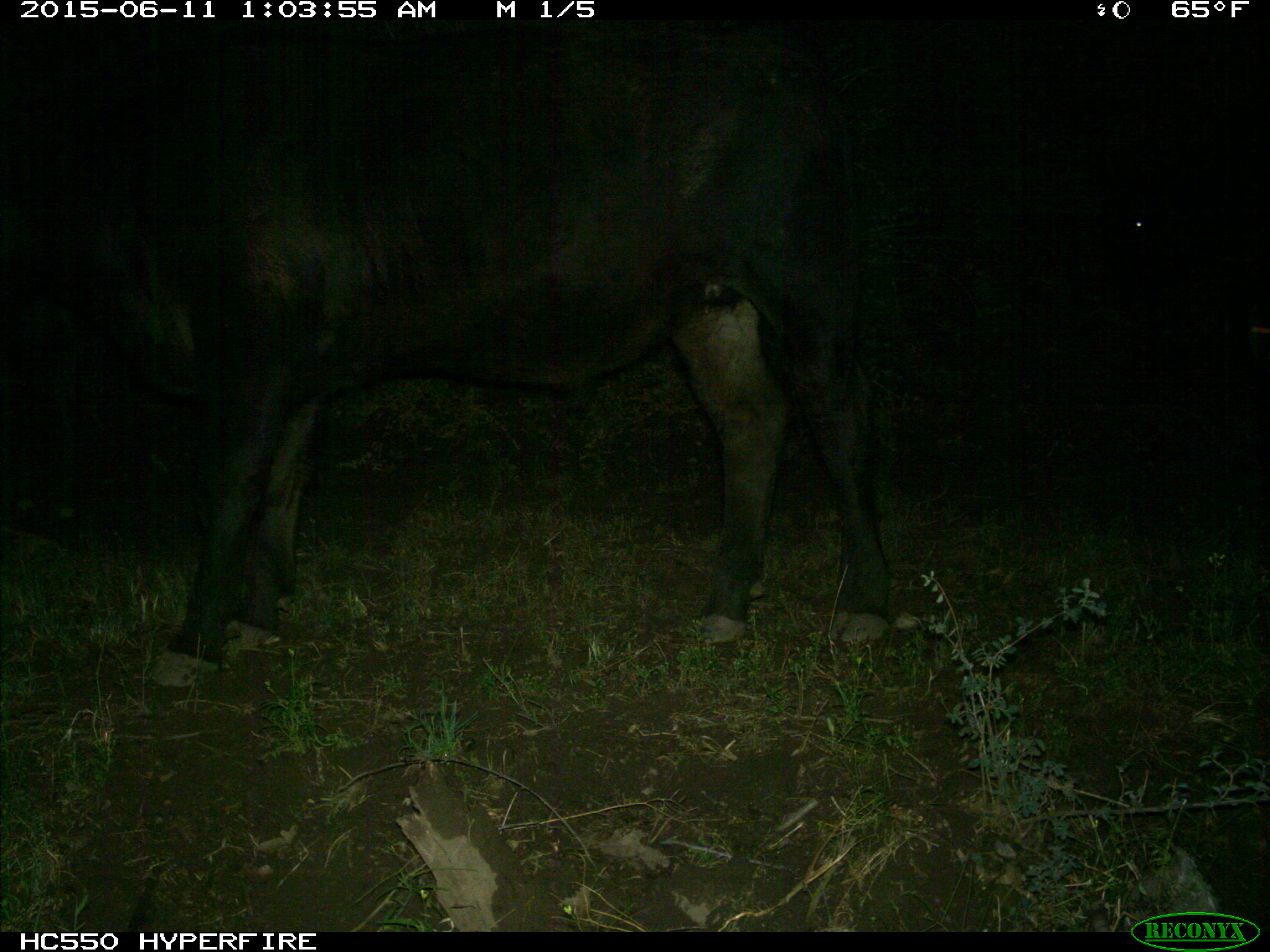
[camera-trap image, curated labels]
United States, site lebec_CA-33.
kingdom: Animalia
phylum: Chordata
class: Mammalia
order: Artiodactyla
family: Bovidae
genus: Bos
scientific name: Bos taurus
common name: domestic cow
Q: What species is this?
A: Bos taurus (domestic cow).